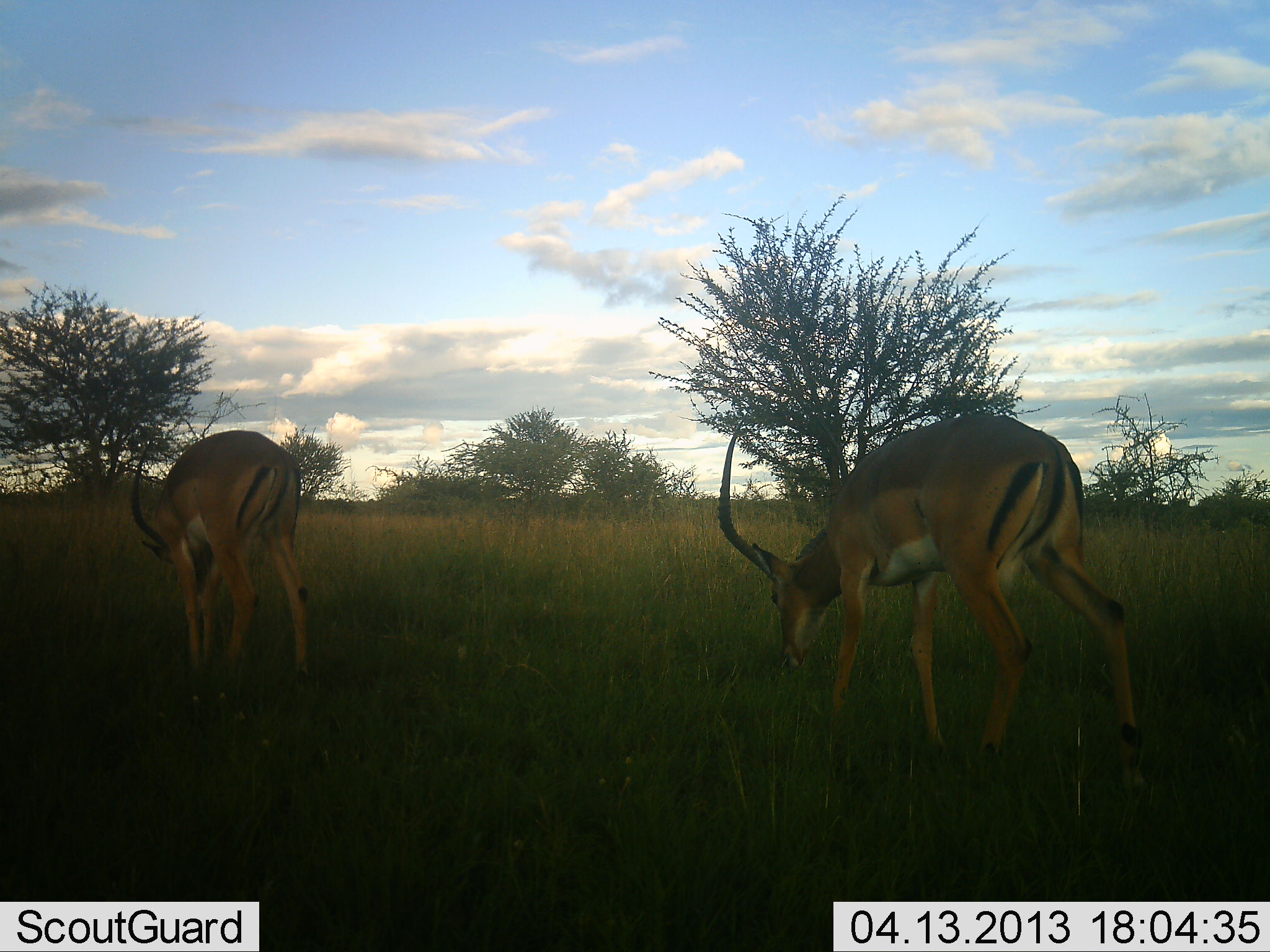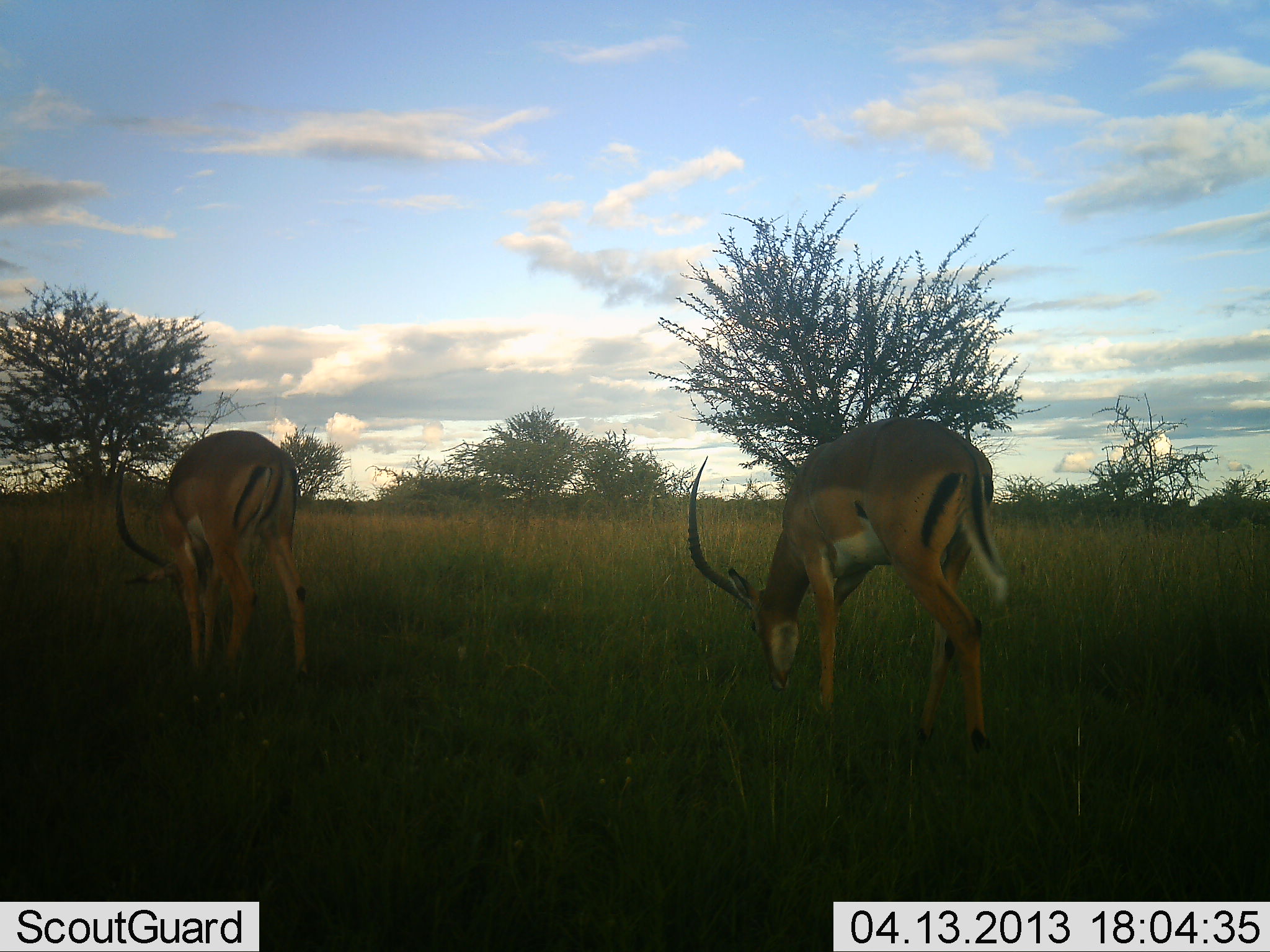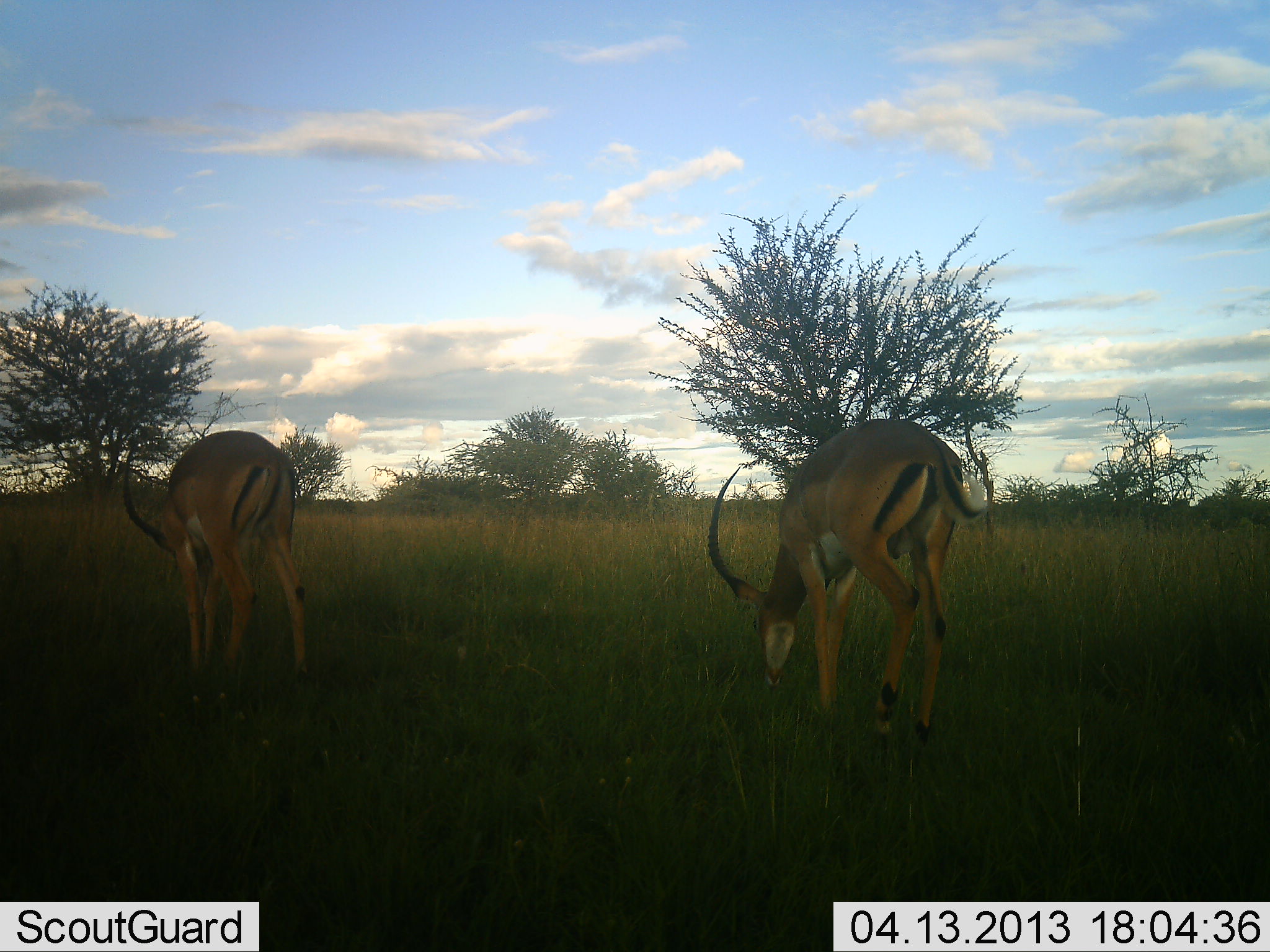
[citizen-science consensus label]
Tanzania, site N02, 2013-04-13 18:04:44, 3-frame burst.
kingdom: Animalia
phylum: Chordata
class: Mammalia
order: Artiodactyla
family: Bovidae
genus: Aepyceros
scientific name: Aepyceros melampus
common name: impala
Impala (Aepyceros melampus), count 2. Behavior (volunteer vote fractions): standing 25%, resting 0%, moving 4%, interacting 0%. Young present (vote fraction): 0%. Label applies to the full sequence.